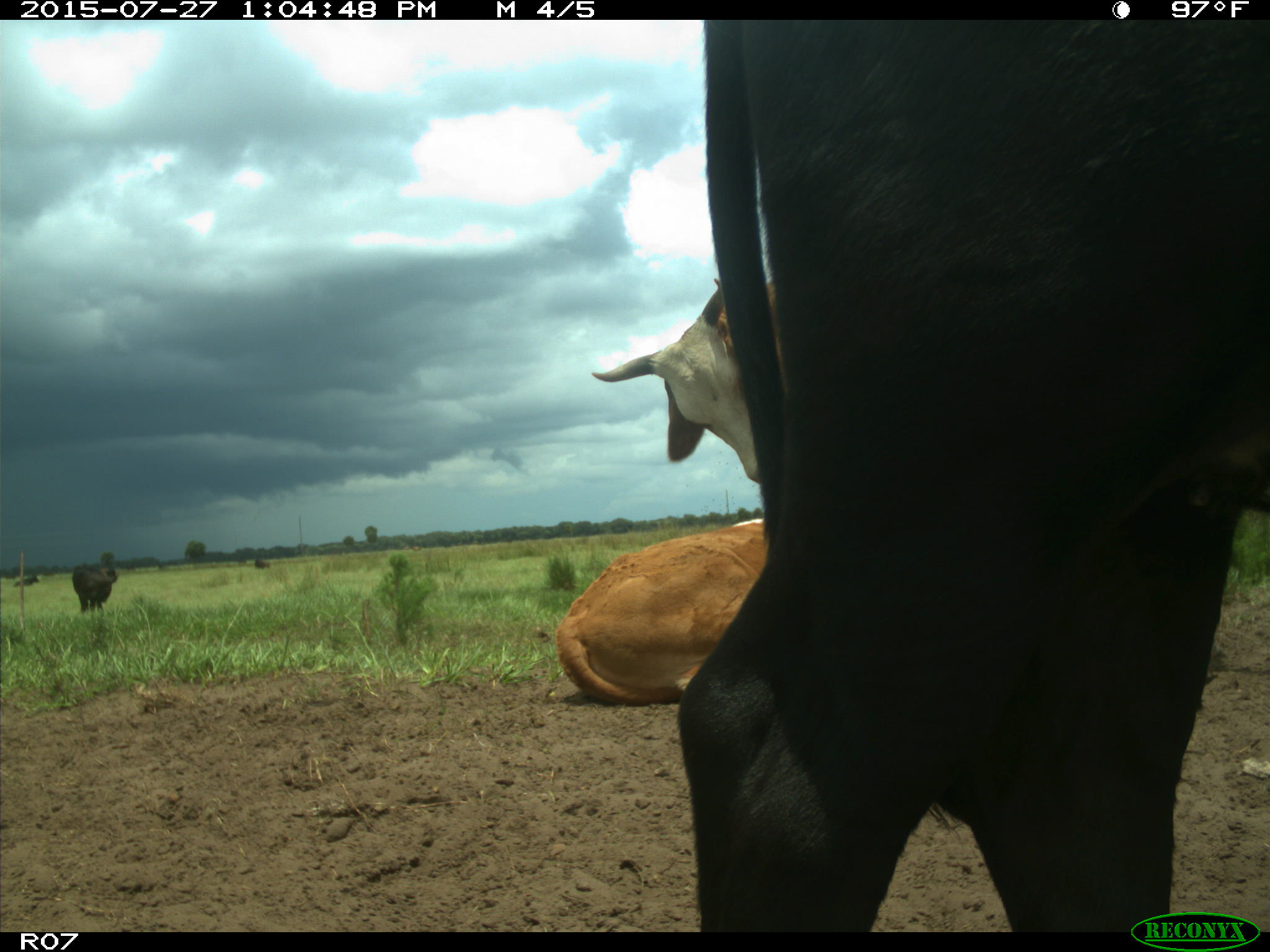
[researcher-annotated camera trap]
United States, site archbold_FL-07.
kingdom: Animalia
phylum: Chordata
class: Mammalia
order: Artiodactyla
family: Bovidae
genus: Bos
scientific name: Bos taurus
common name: domestic cow